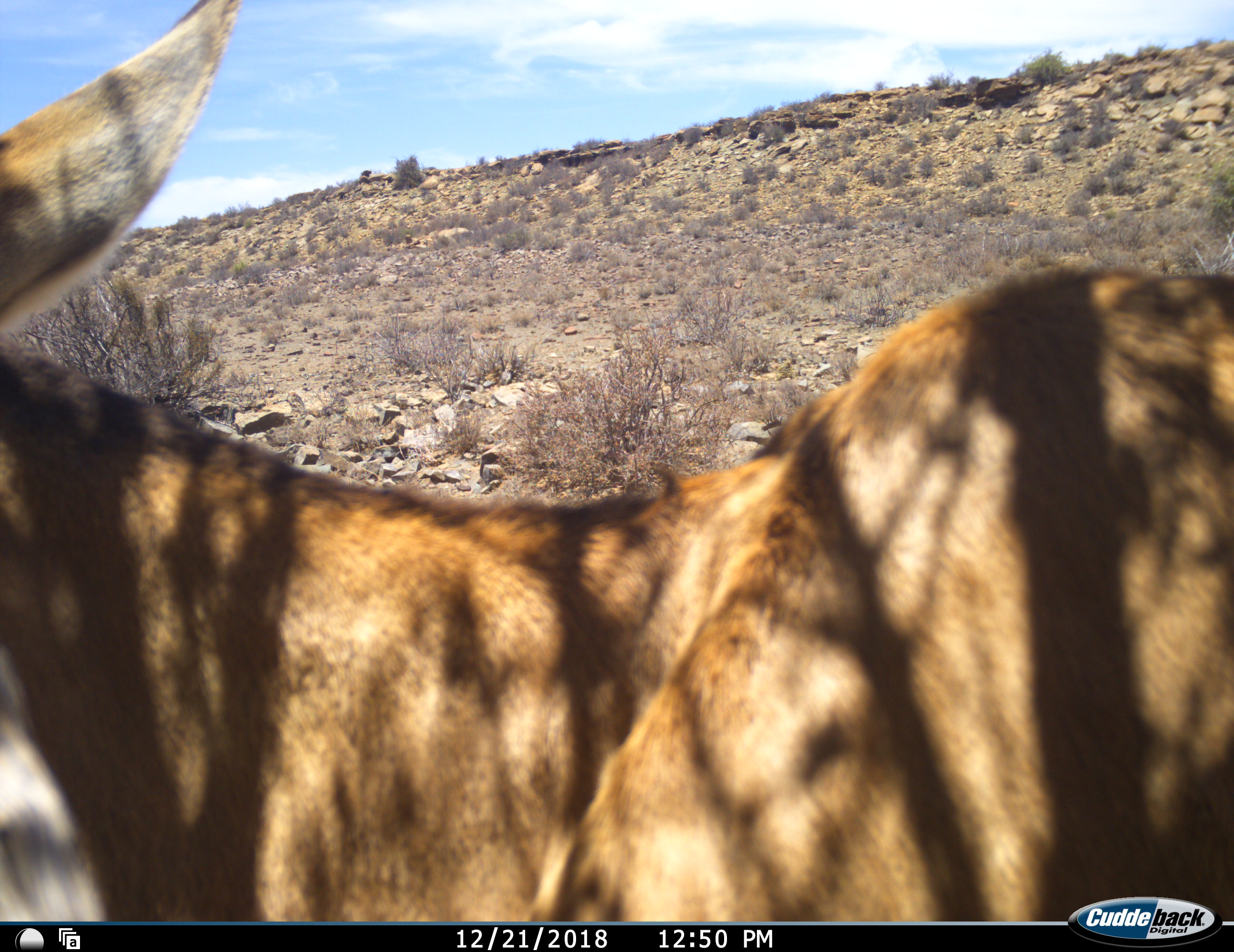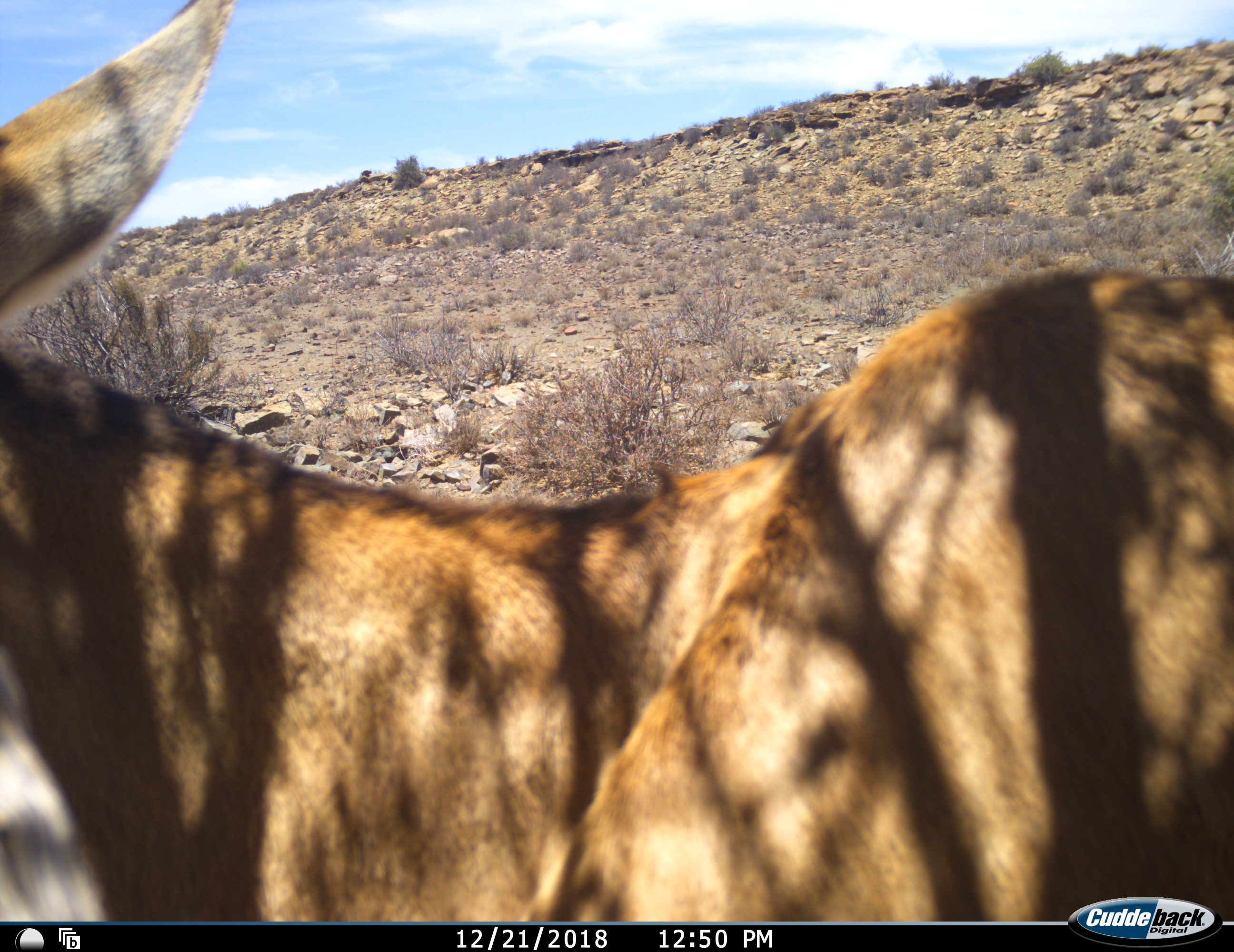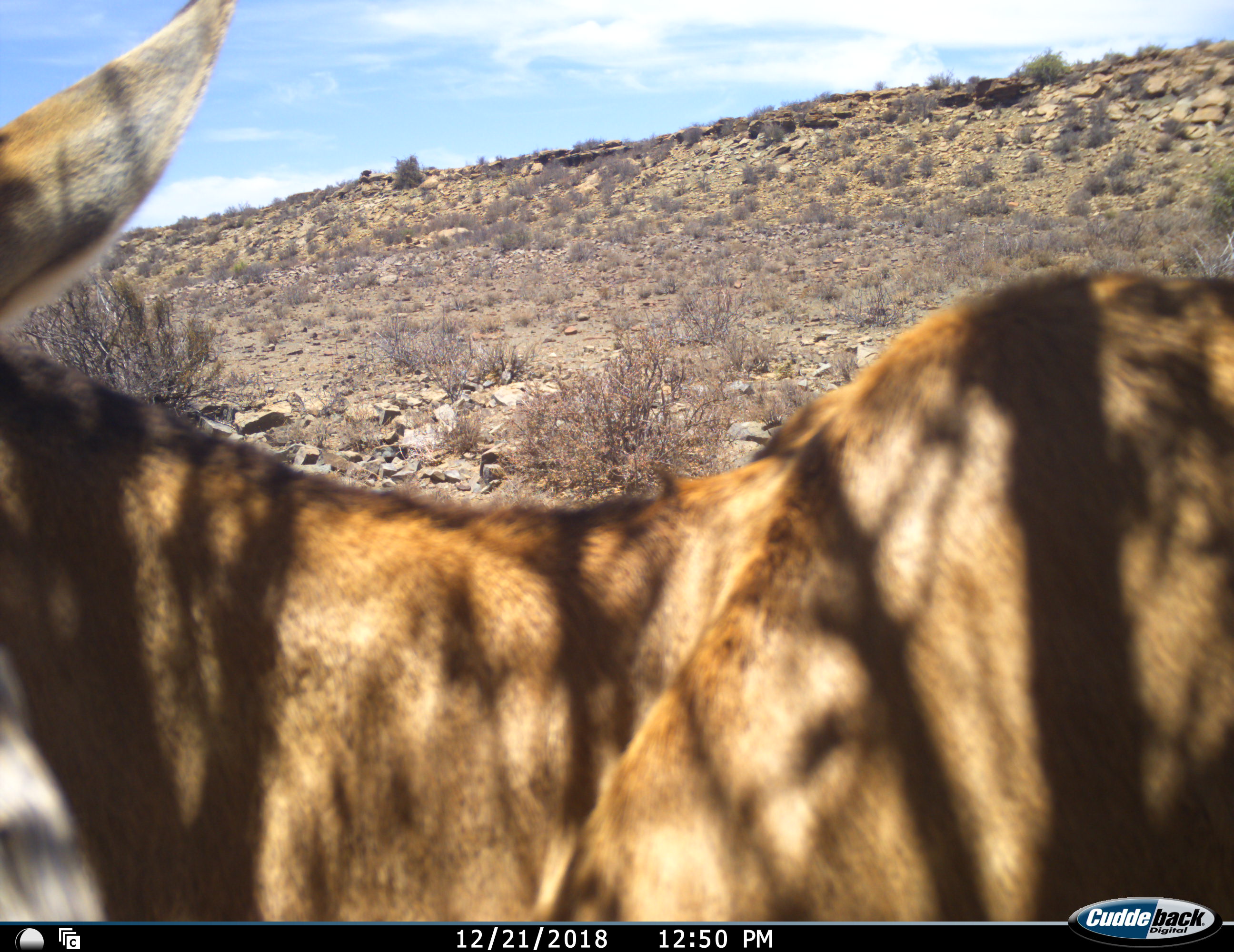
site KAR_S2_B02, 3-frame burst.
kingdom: Animalia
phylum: Chordata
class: Mammalia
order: Artiodactyla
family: Bovidae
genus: Alcelaphus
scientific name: Alcelaphus buselaphus caama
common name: red hartebeest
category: hartebeestred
Hartebeestred (red hartebeest) (Alcelaphus buselaphus caama), count 1. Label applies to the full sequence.